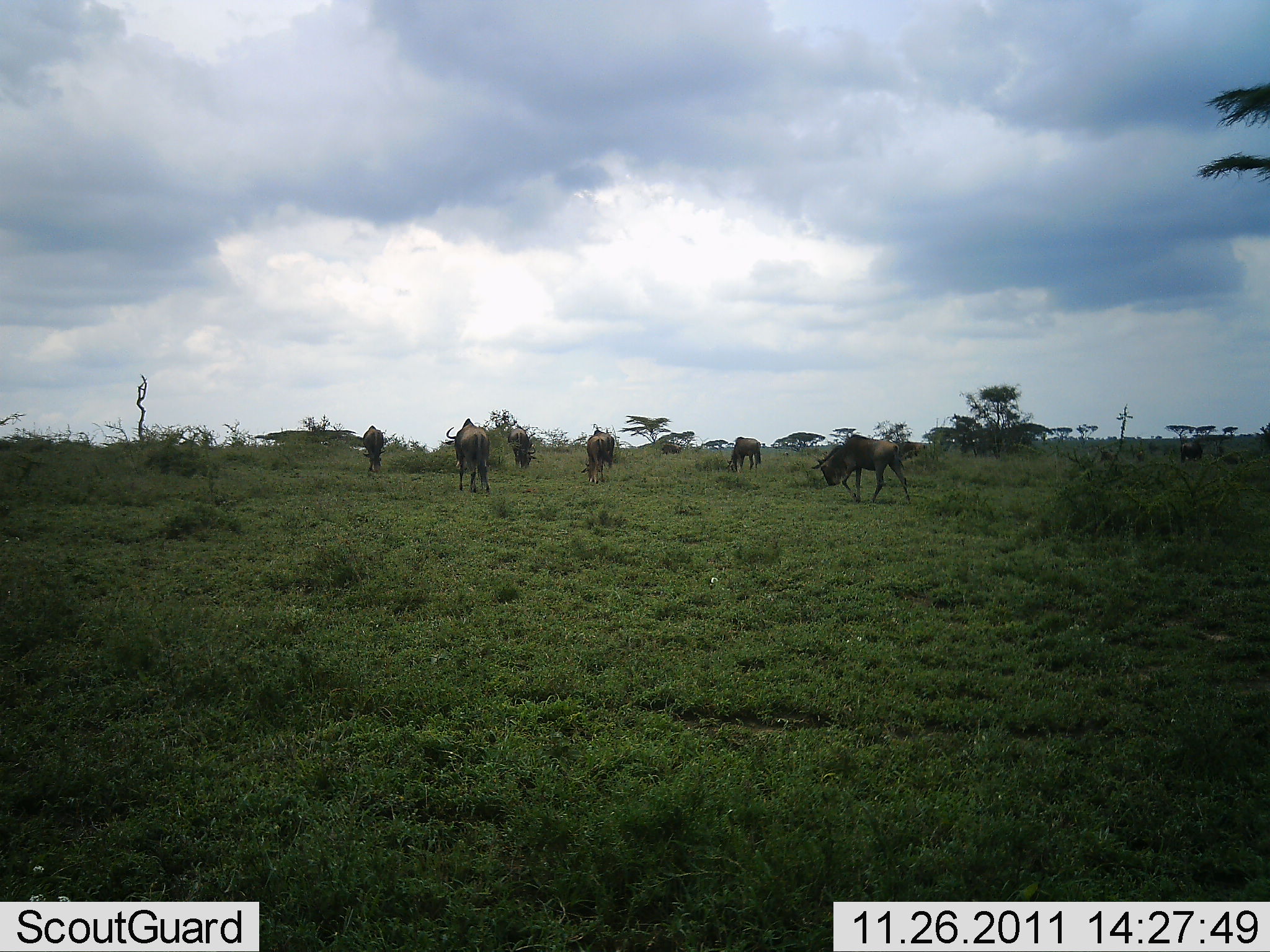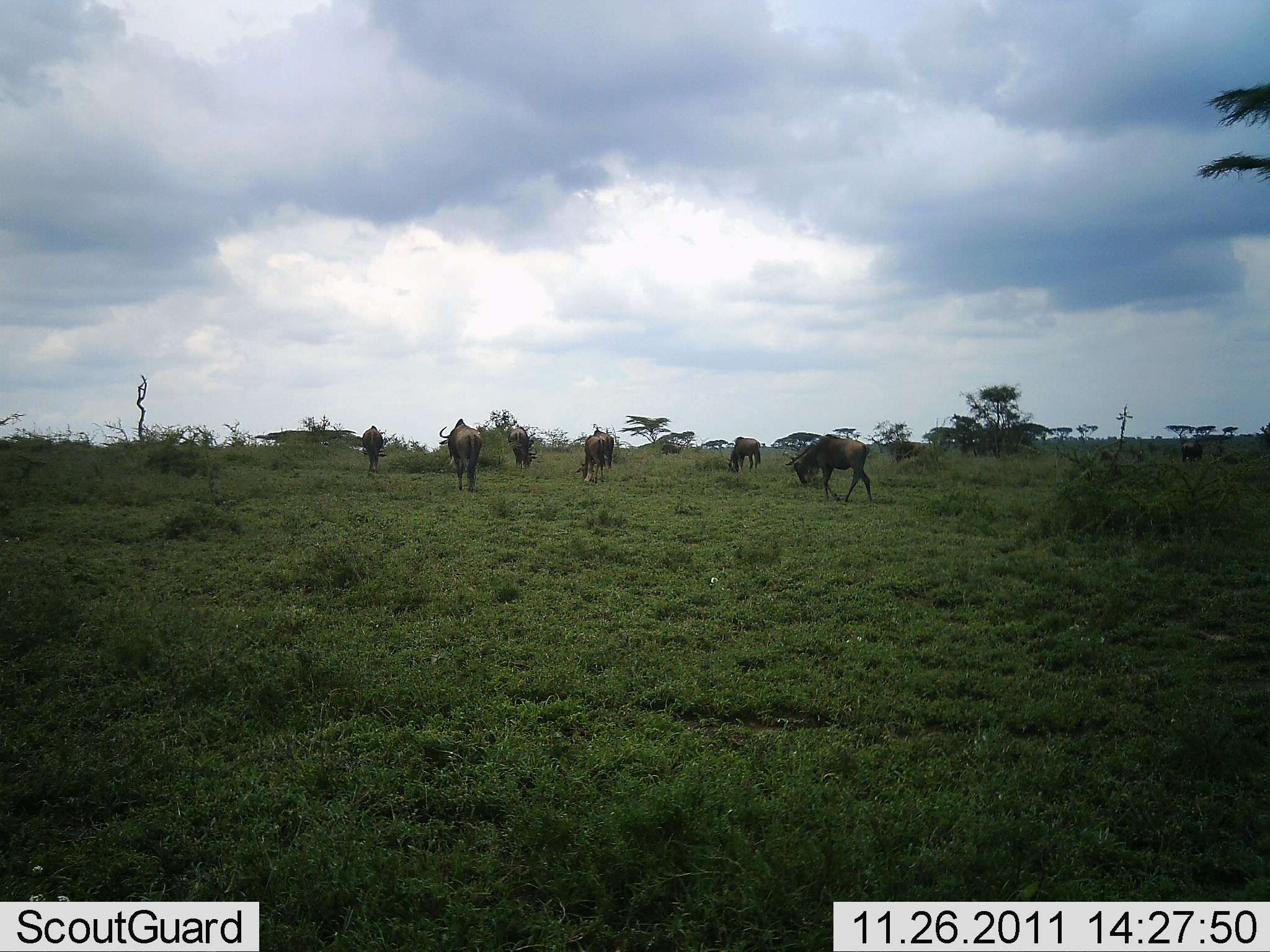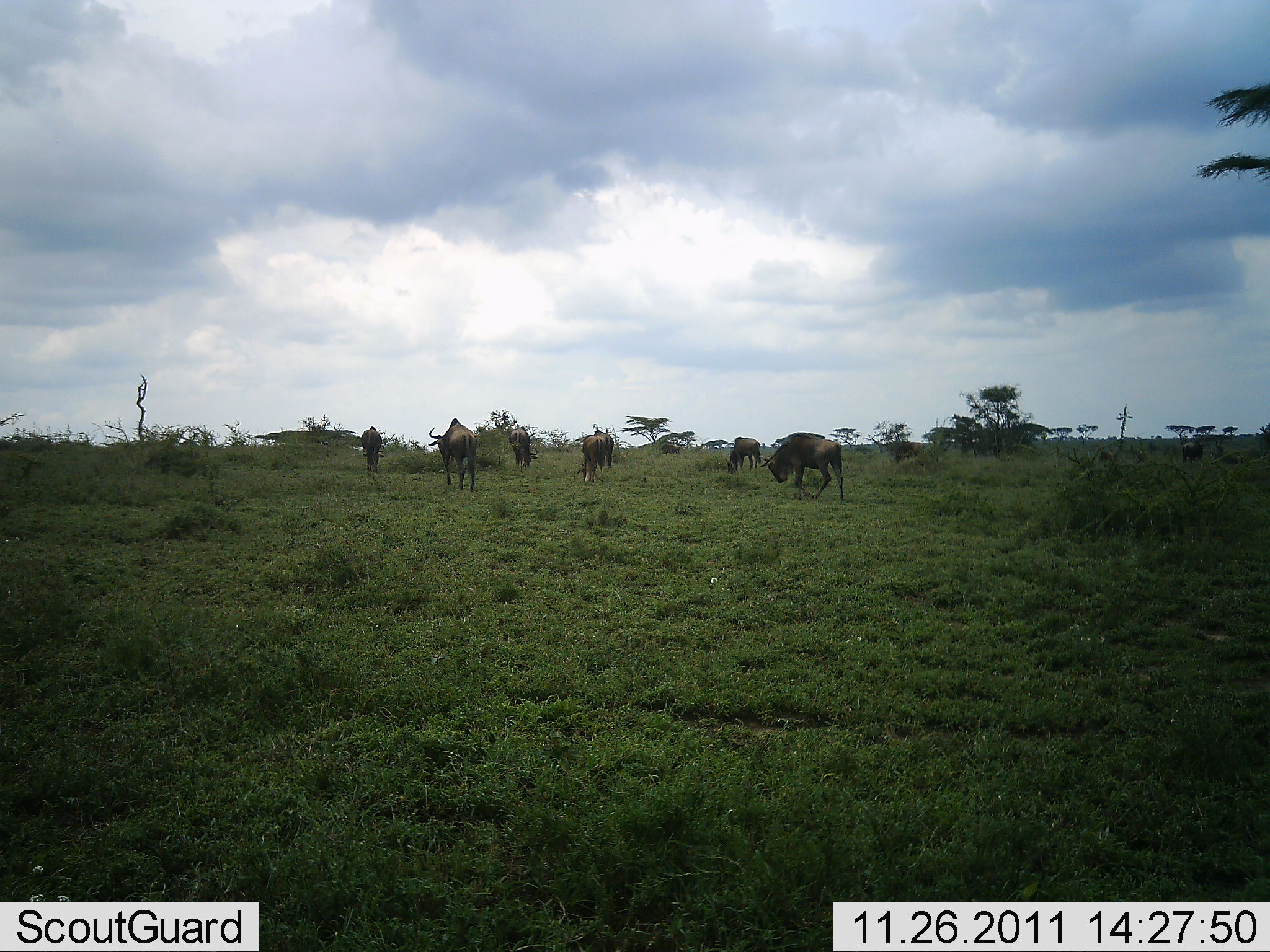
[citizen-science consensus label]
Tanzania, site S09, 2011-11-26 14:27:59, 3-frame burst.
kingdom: Animalia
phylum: Chordata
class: Mammalia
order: Artiodactyla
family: Bovidae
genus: Connochaetes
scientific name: Connochaetes taurinus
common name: blue wildebeest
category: wildebeest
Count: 6.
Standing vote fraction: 13%.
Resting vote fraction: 0%.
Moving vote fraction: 67%.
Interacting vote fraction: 0%.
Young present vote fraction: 7%.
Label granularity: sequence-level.